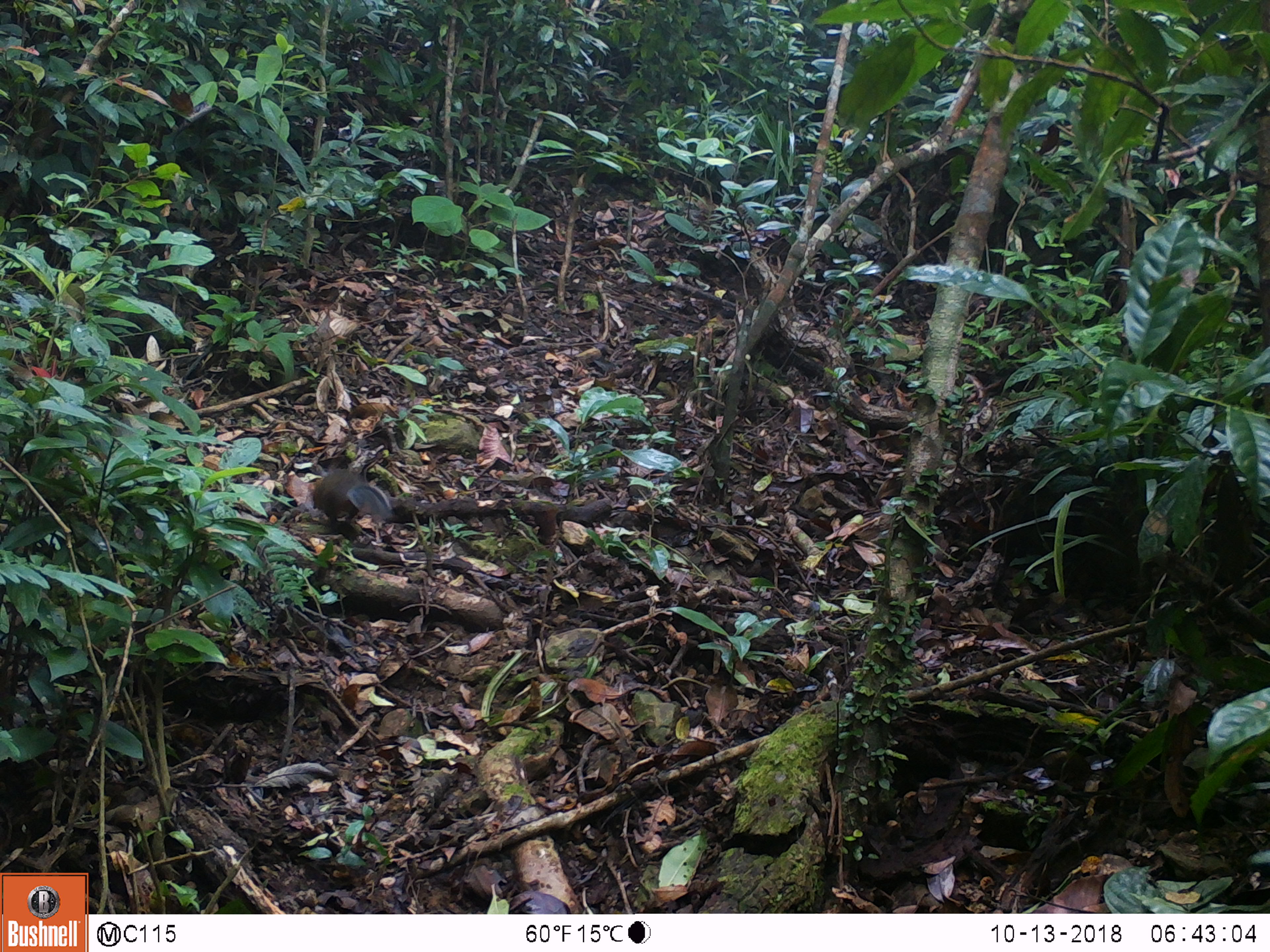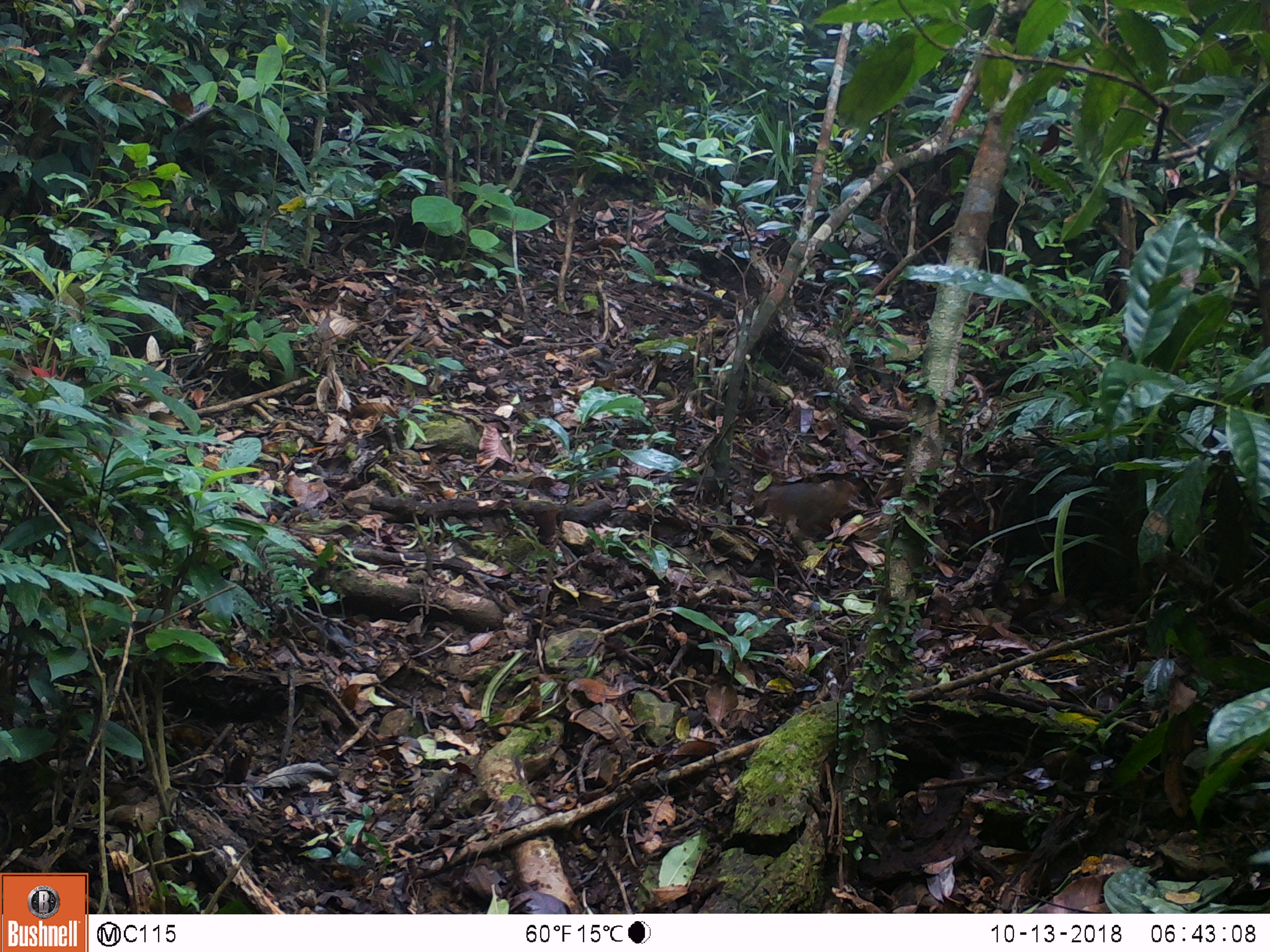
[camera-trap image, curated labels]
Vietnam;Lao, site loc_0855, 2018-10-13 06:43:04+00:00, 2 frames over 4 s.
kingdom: Animalia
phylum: Chordata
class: Mammalia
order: Rodentia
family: Sciuridae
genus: Dremomys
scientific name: Dremomys rufigenis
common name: red-cheeked squirrel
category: red cheeked squirrel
Red cheeked squirrel (red-cheeked squirrel) (Dremomys rufigenis). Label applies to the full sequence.